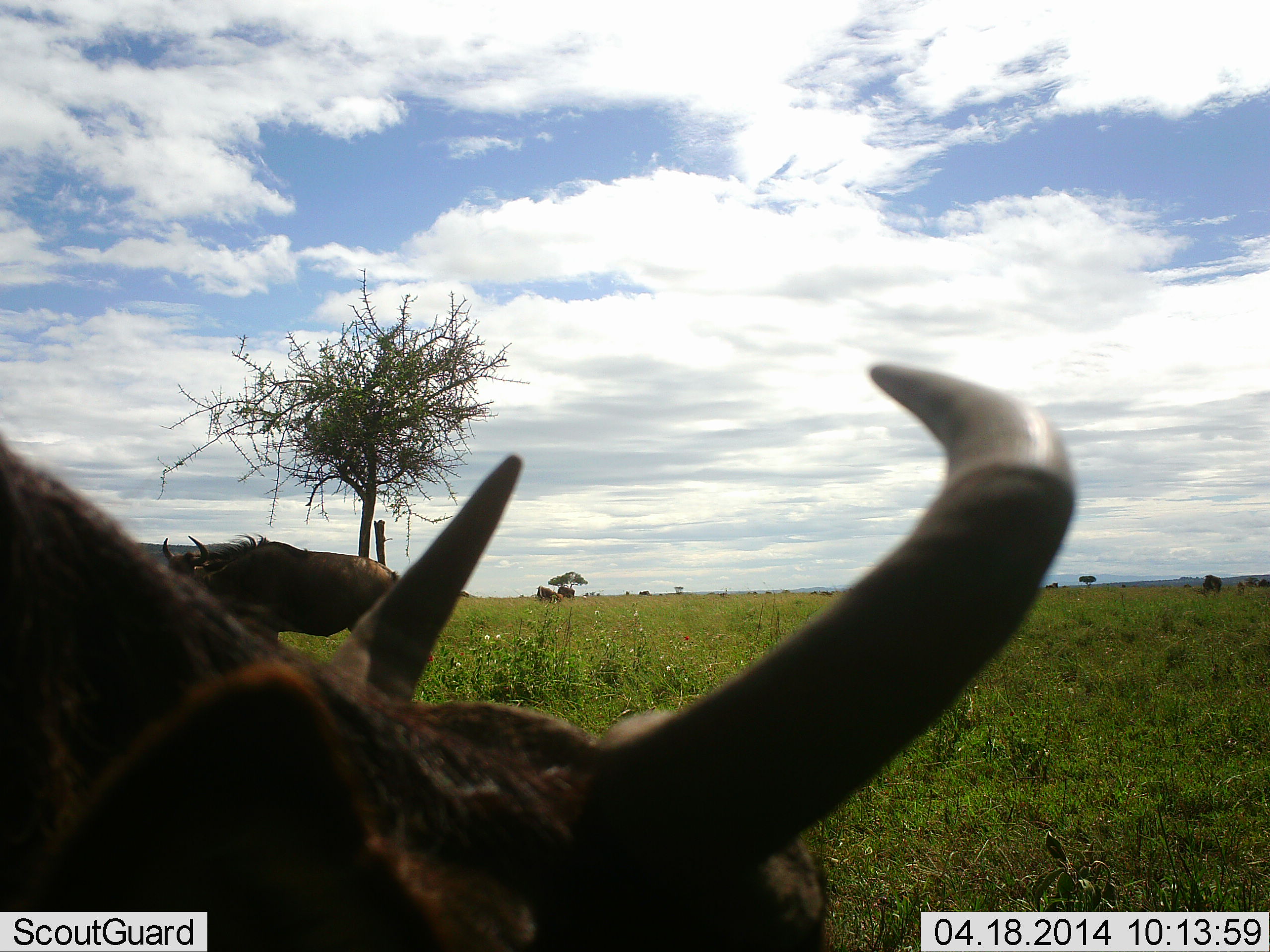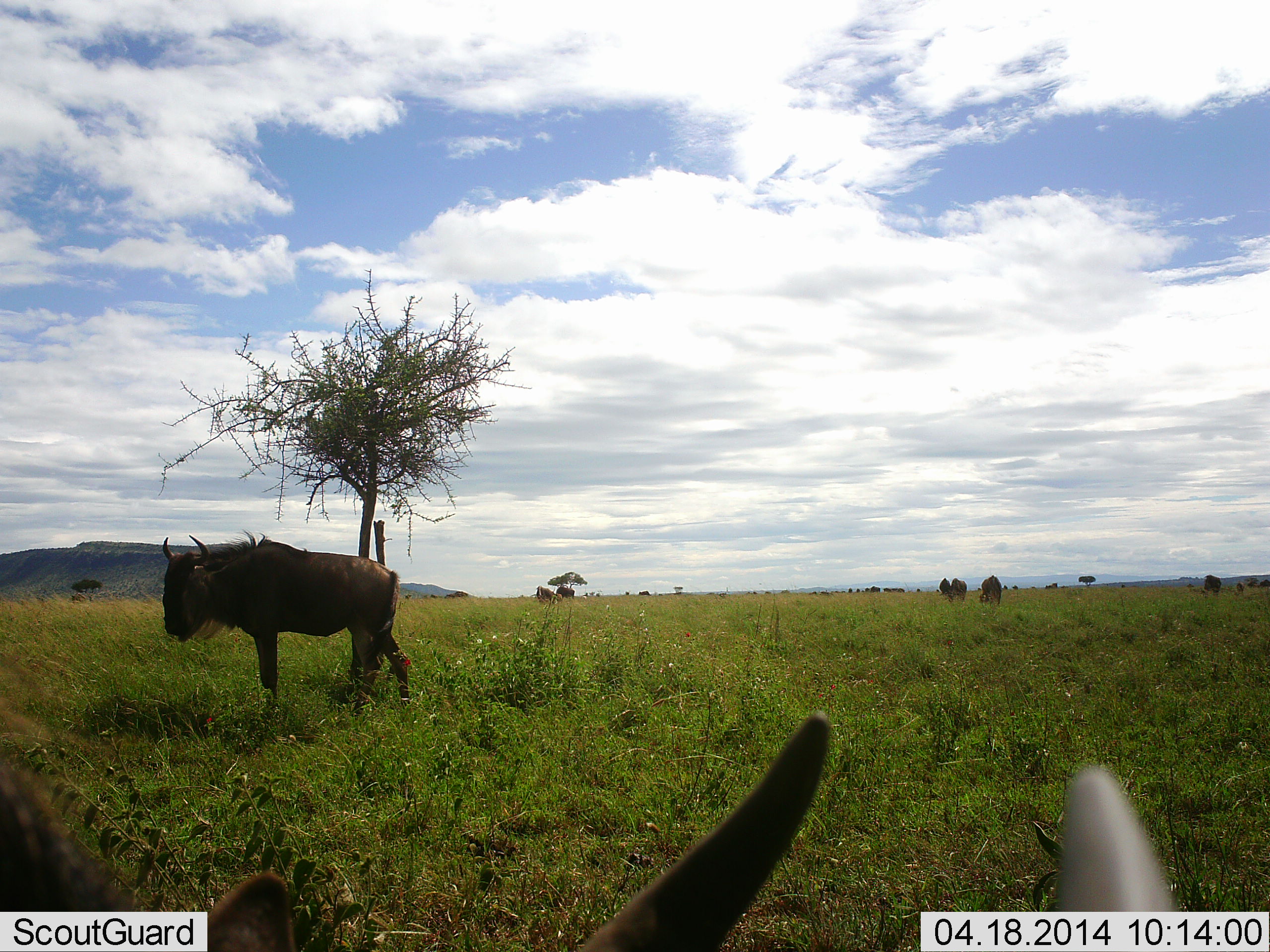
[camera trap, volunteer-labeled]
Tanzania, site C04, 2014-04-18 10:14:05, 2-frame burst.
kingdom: Animalia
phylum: Chordata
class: Mammalia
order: Artiodactyla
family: Bovidae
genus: Connochaetes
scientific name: Connochaetes taurinus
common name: blue wildebeest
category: wildebeest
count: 6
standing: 100%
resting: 30%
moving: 20%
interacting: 0%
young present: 0%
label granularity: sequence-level